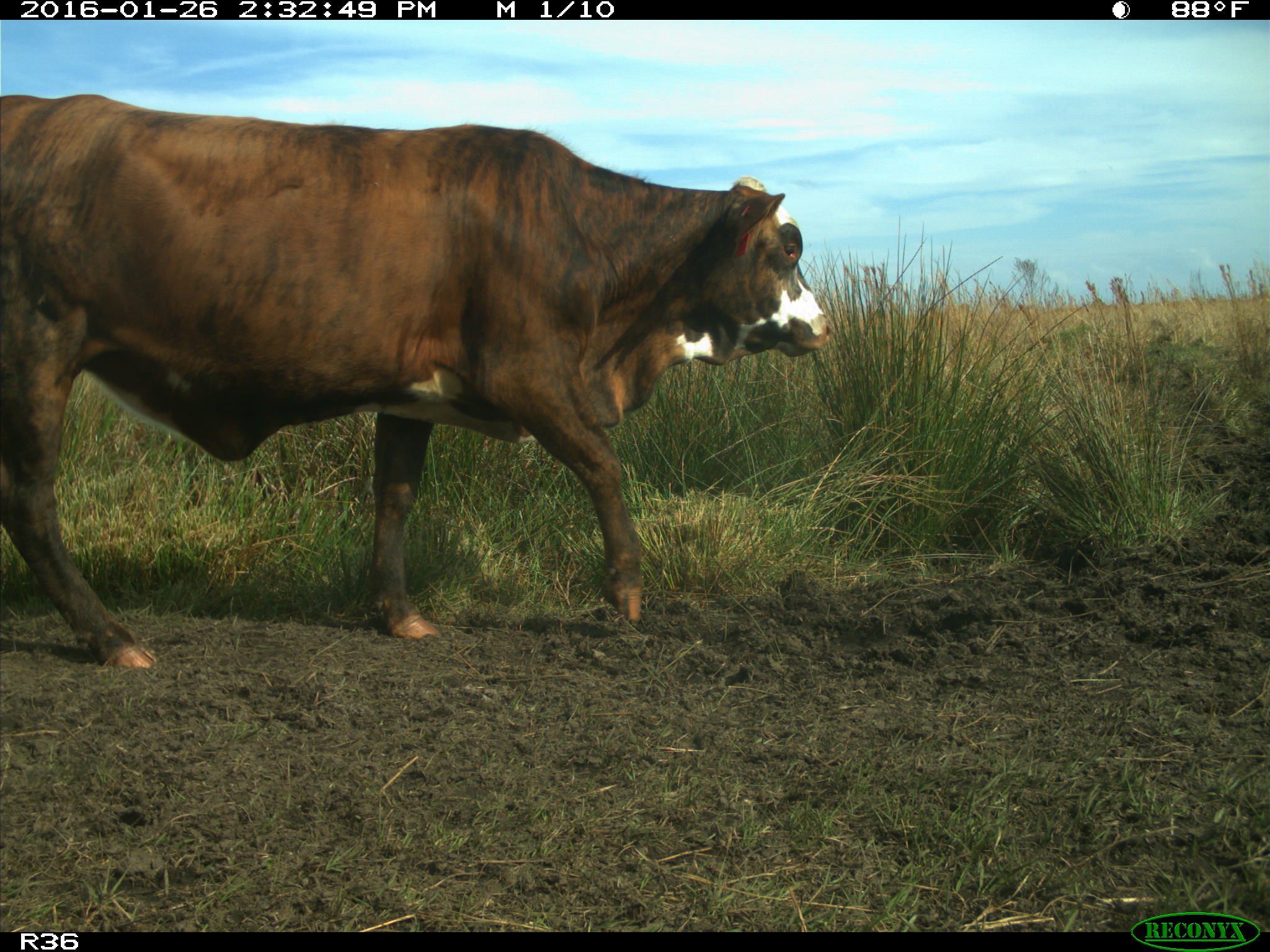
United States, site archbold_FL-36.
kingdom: Animalia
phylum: Chordata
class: Mammalia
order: Artiodactyla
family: Bovidae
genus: Bos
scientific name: Bos taurus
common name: domestic cow